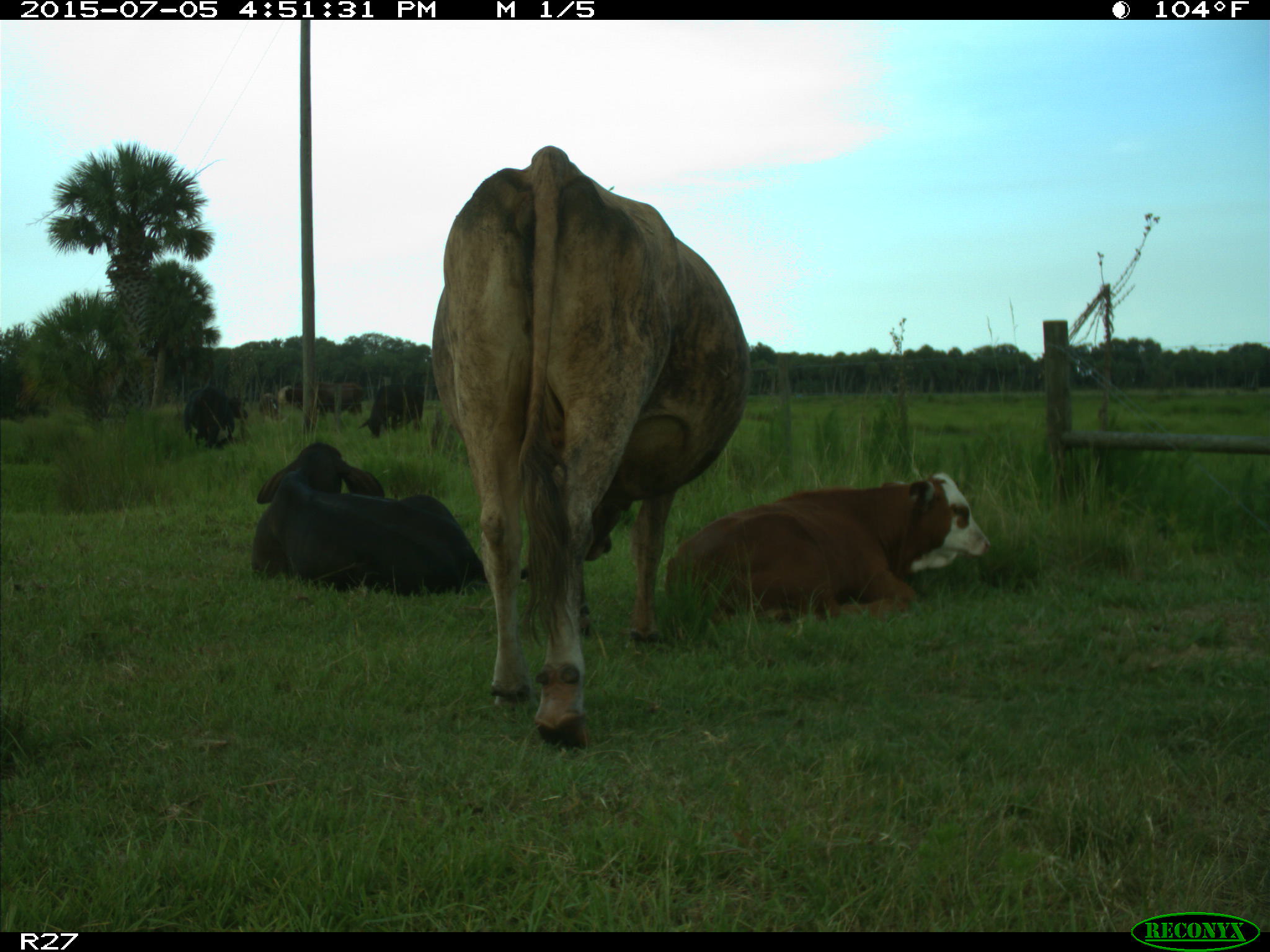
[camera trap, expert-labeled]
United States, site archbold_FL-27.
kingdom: Animalia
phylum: Chordata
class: Mammalia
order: Artiodactyla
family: Bovidae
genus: Bos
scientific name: Bos taurus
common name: domestic cow